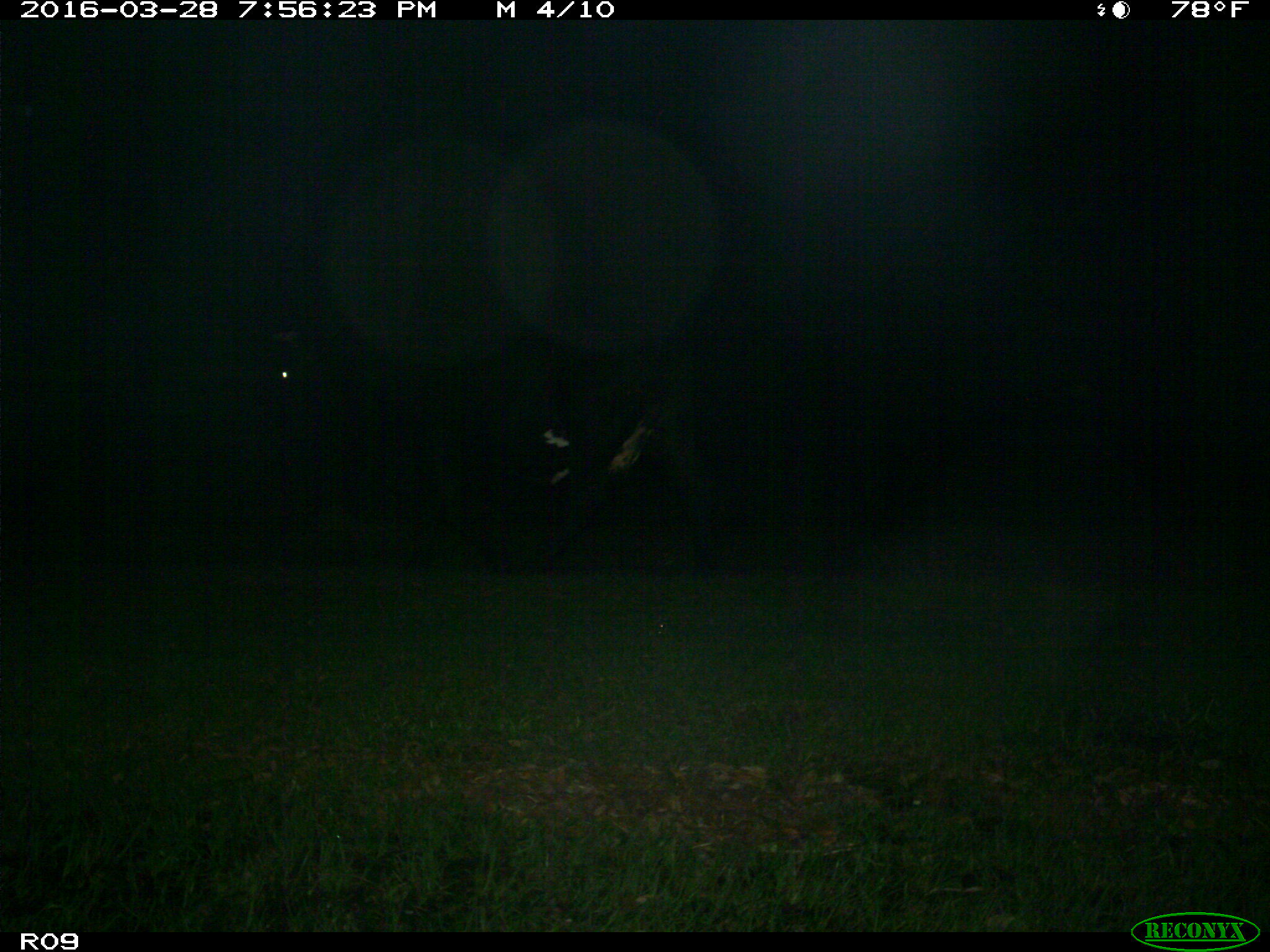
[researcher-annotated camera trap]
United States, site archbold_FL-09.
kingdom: Animalia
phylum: Chordata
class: Mammalia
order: Artiodactyla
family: Bovidae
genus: Bos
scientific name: Bos taurus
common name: domestic cow